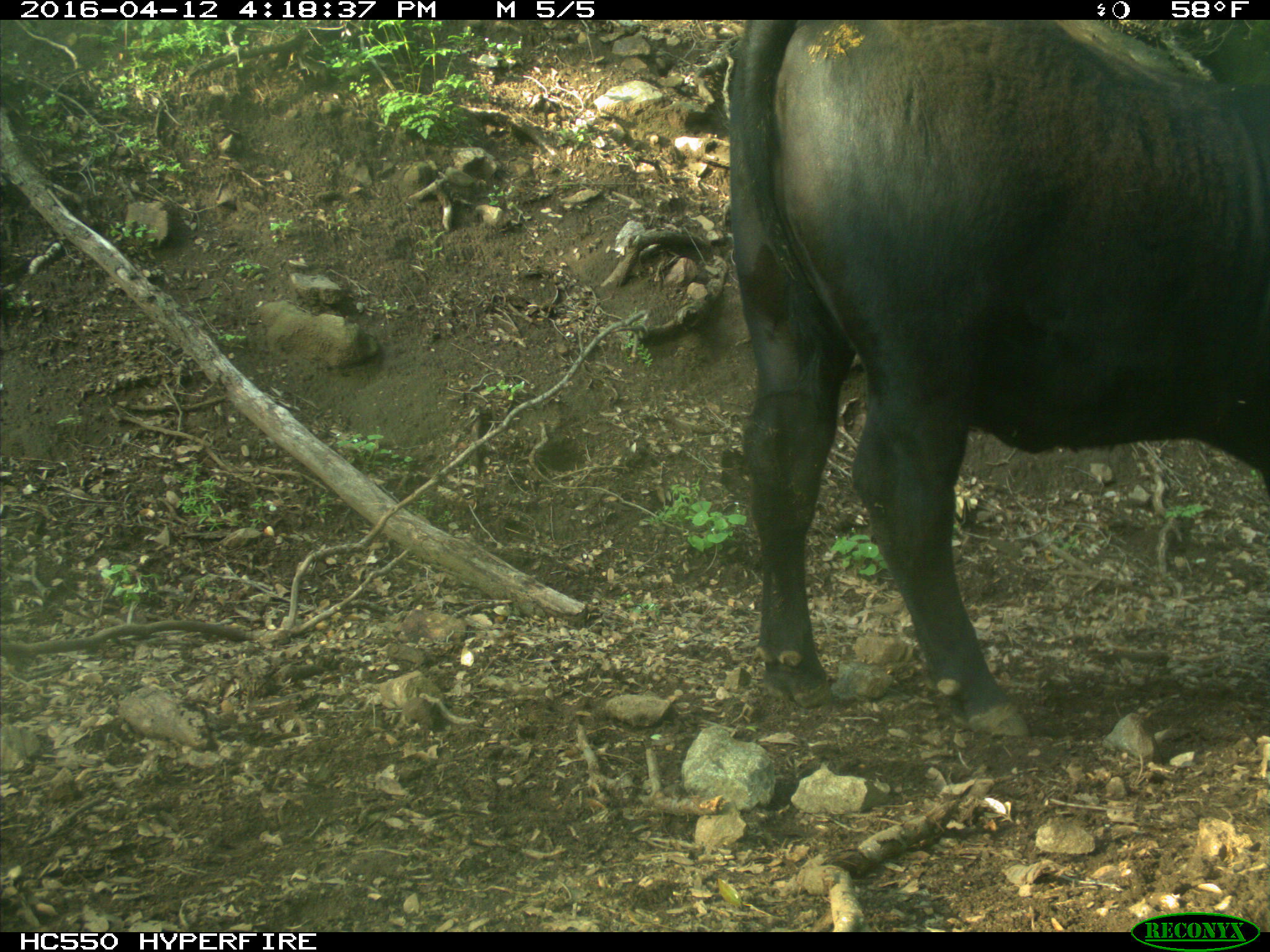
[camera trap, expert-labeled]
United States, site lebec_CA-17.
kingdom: Animalia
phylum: Chordata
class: Mammalia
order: Artiodactyla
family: Bovidae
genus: Bos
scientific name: Bos taurus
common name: domestic cow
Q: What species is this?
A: Bos taurus (domestic cow).